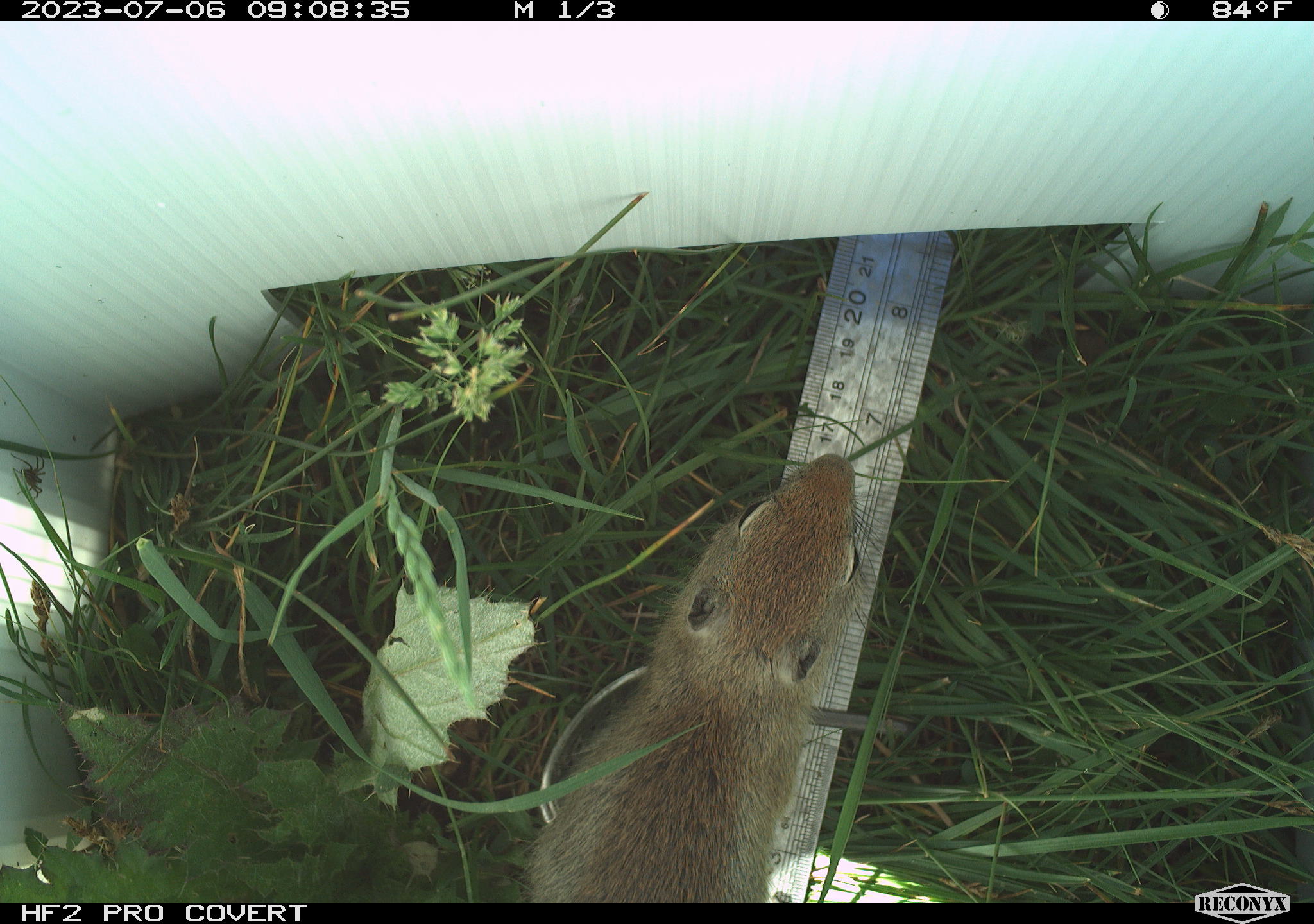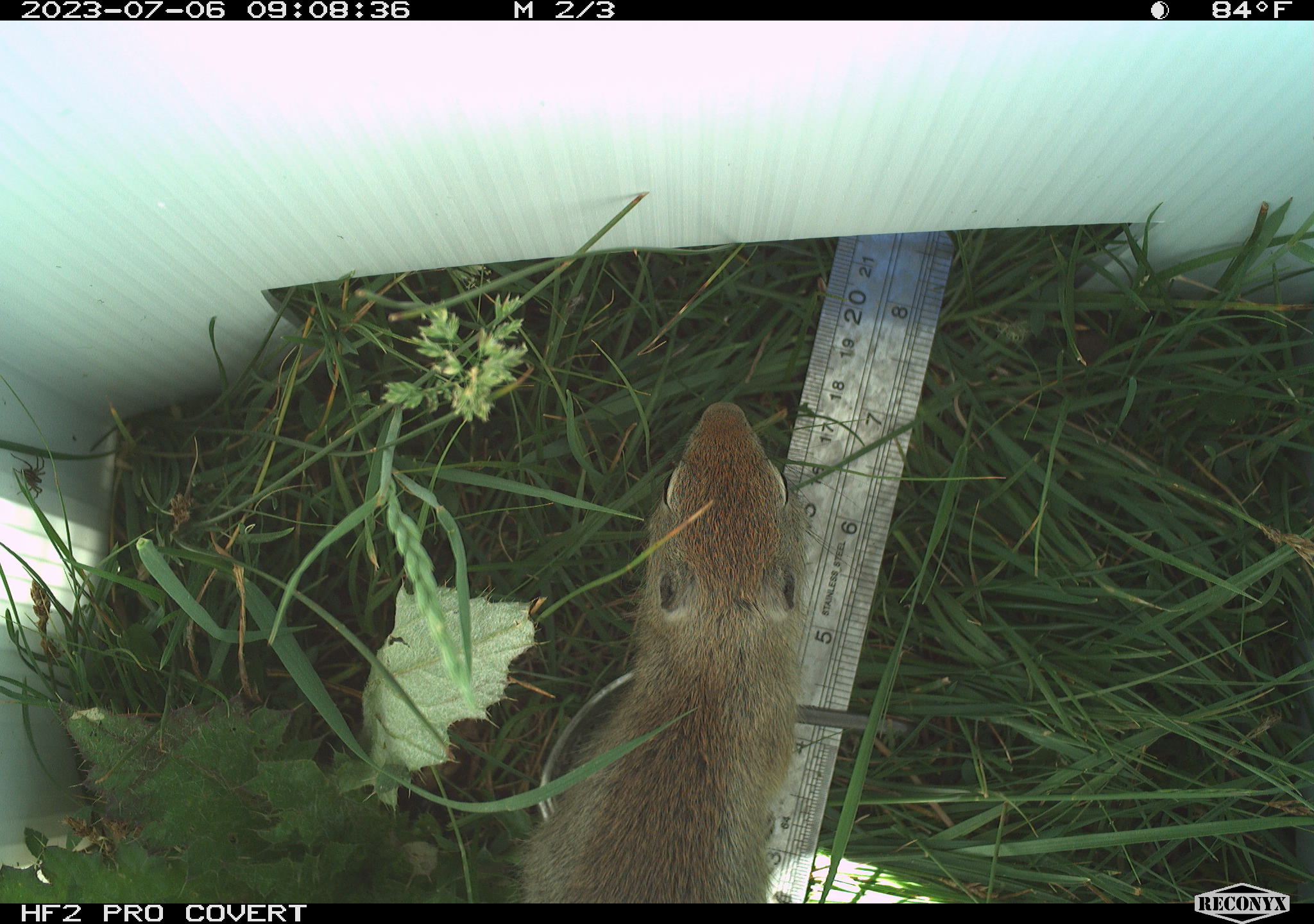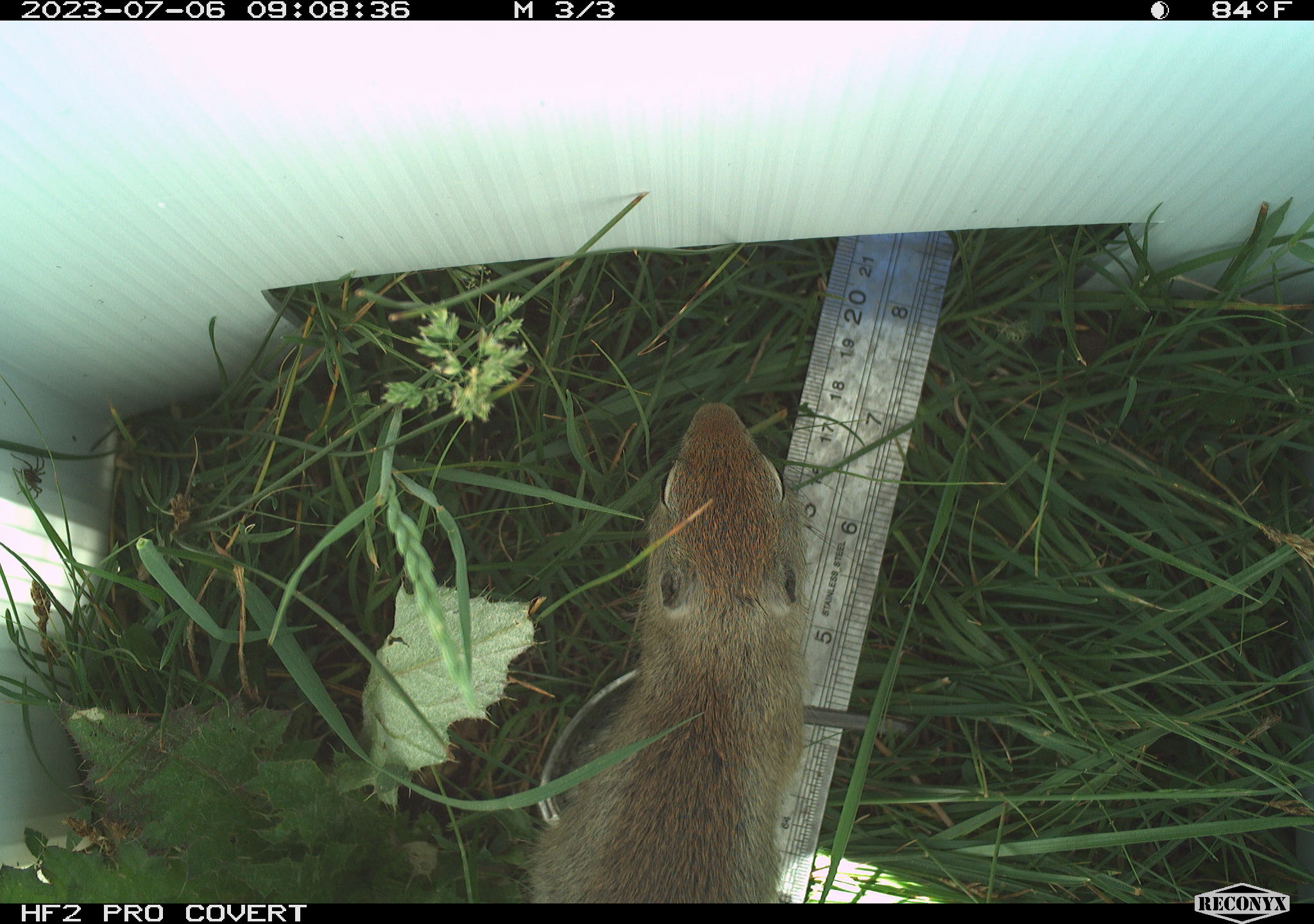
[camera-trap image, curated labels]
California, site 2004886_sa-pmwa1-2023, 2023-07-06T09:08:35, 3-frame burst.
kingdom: Animalia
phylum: Chordata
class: Mammalia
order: Rodentia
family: Sciuridae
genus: Urocitellus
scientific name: Urocitellus beldingi beldingi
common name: belding's ground squirrel